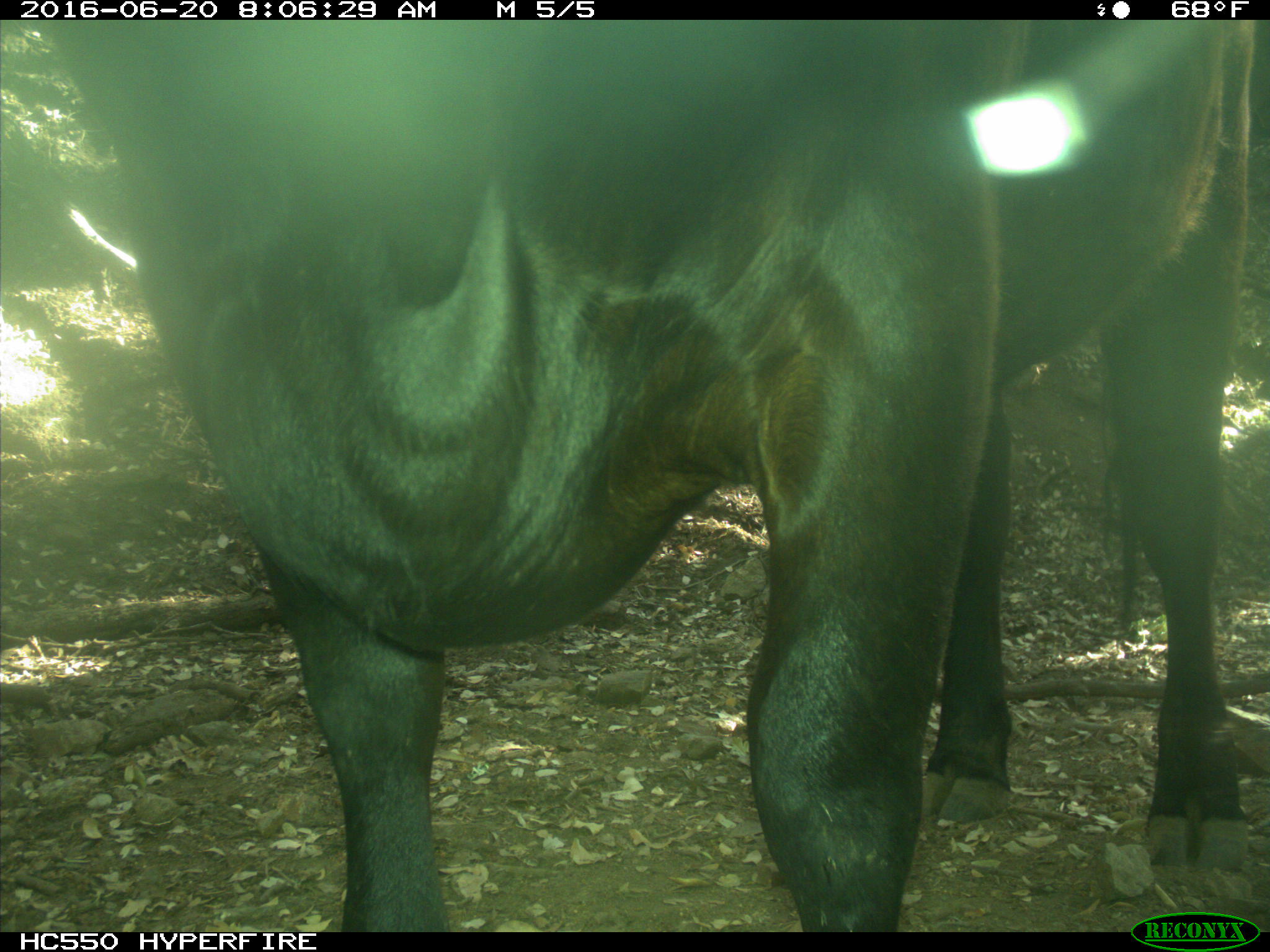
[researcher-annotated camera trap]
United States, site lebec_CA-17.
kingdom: Animalia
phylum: Chordata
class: Mammalia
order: Artiodactyla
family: Bovidae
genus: Bos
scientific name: Bos taurus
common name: domestic cow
Bos taurus (domestic cow).